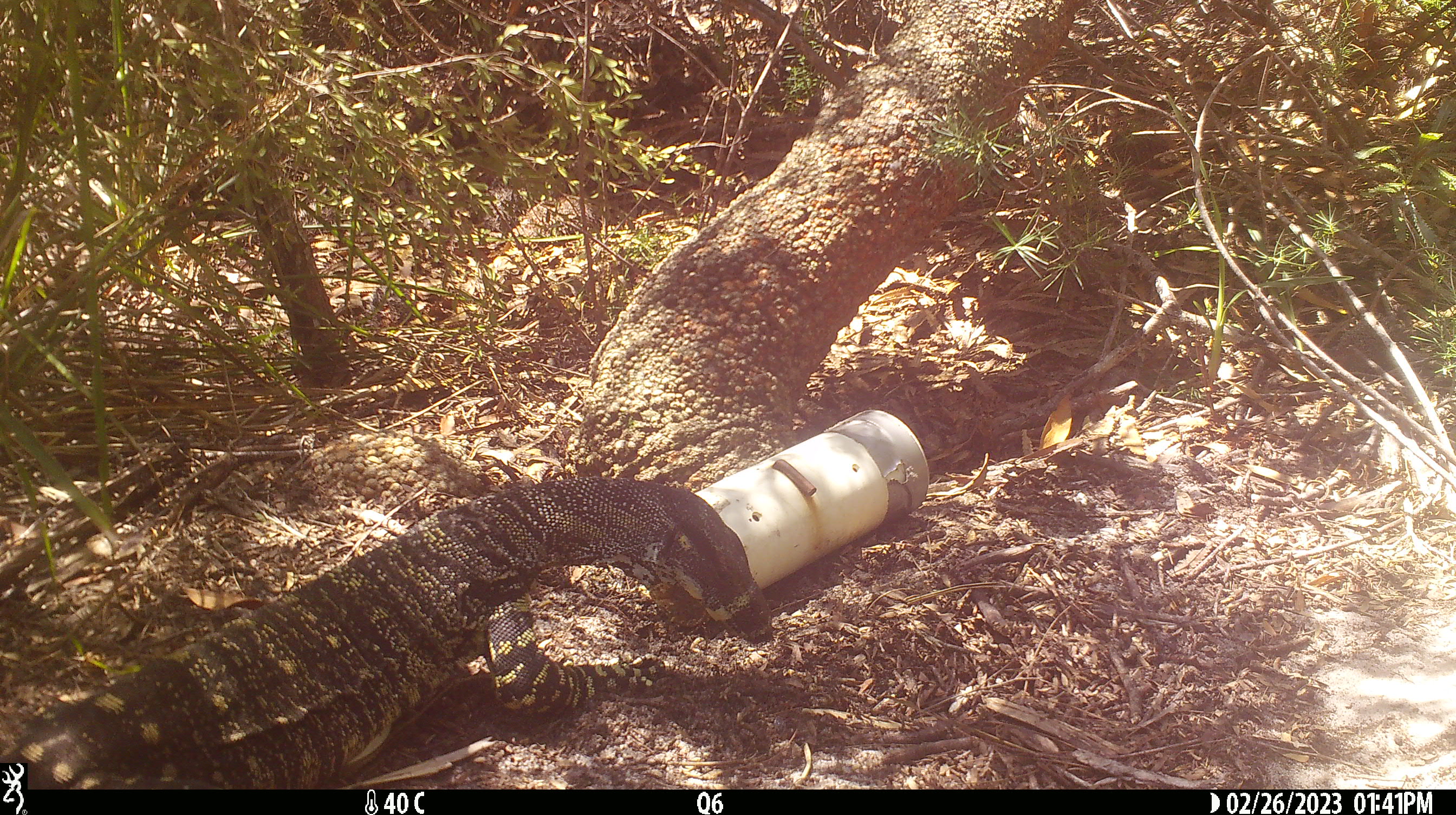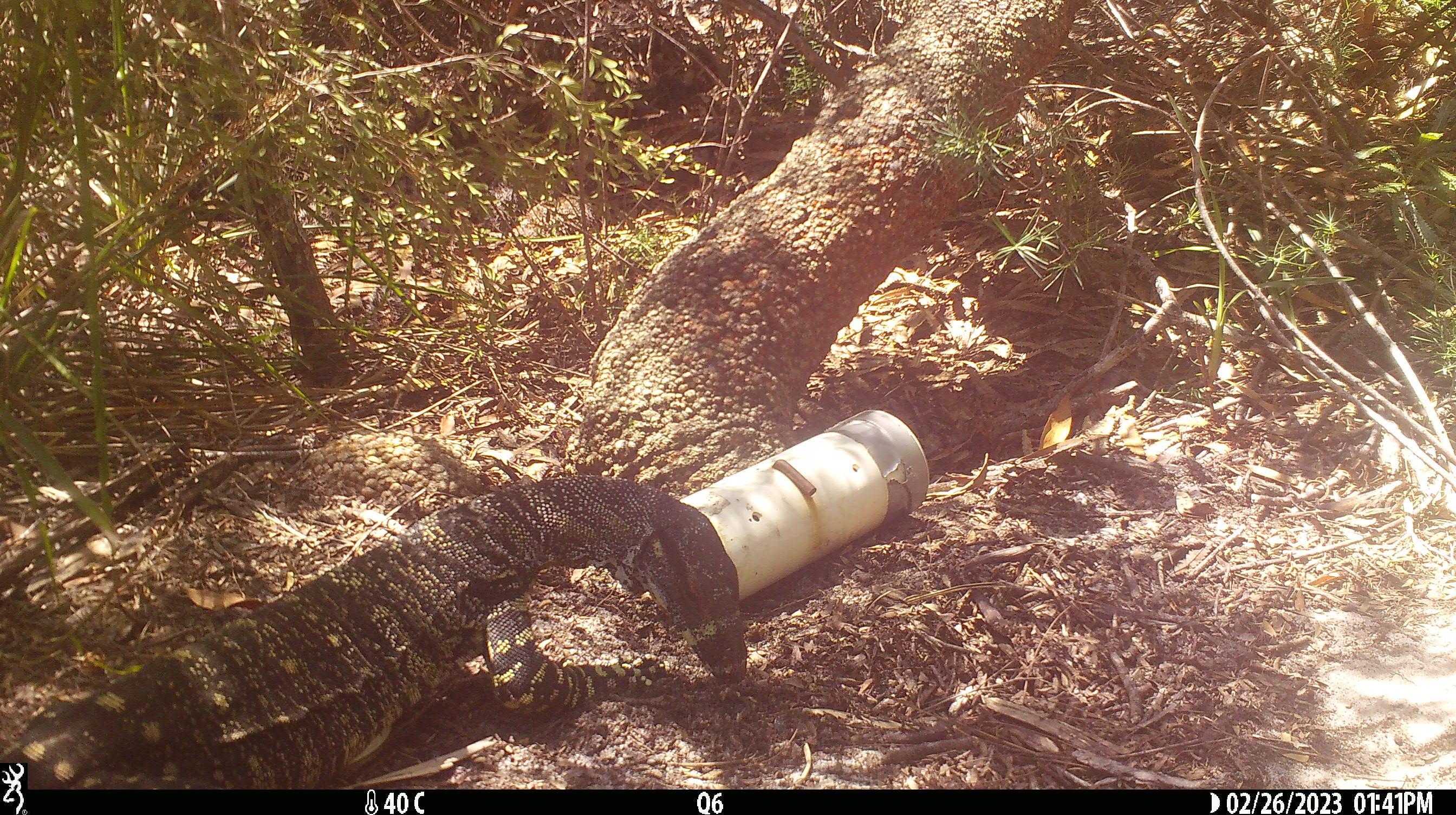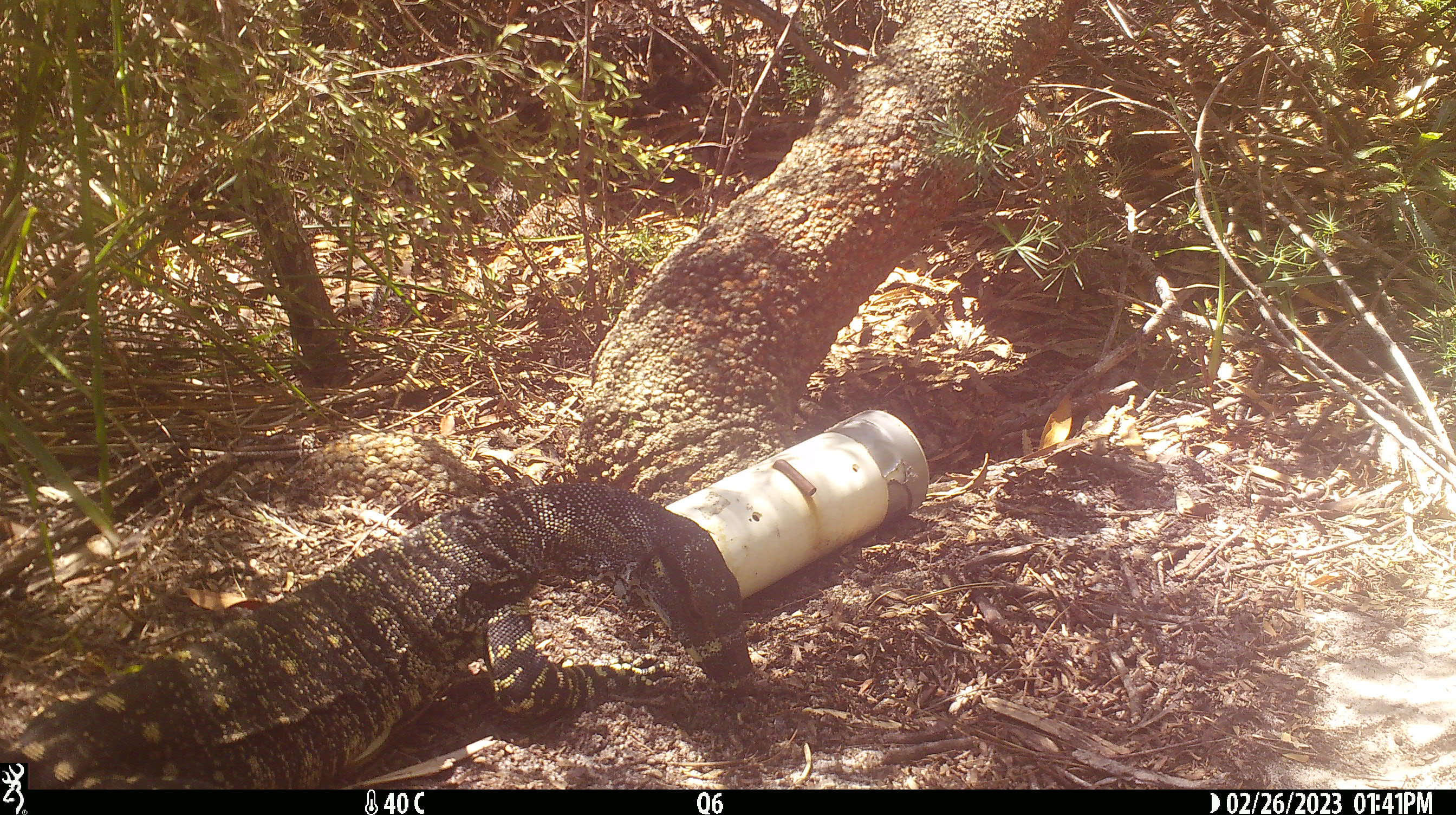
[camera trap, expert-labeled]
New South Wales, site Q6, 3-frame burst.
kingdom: Animalia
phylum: Chordata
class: Reptilia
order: Squamata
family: Varanidae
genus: Varanus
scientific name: Varanus varius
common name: lace monitor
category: goanna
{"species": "goanna (lace monitor) (Varanus varius)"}